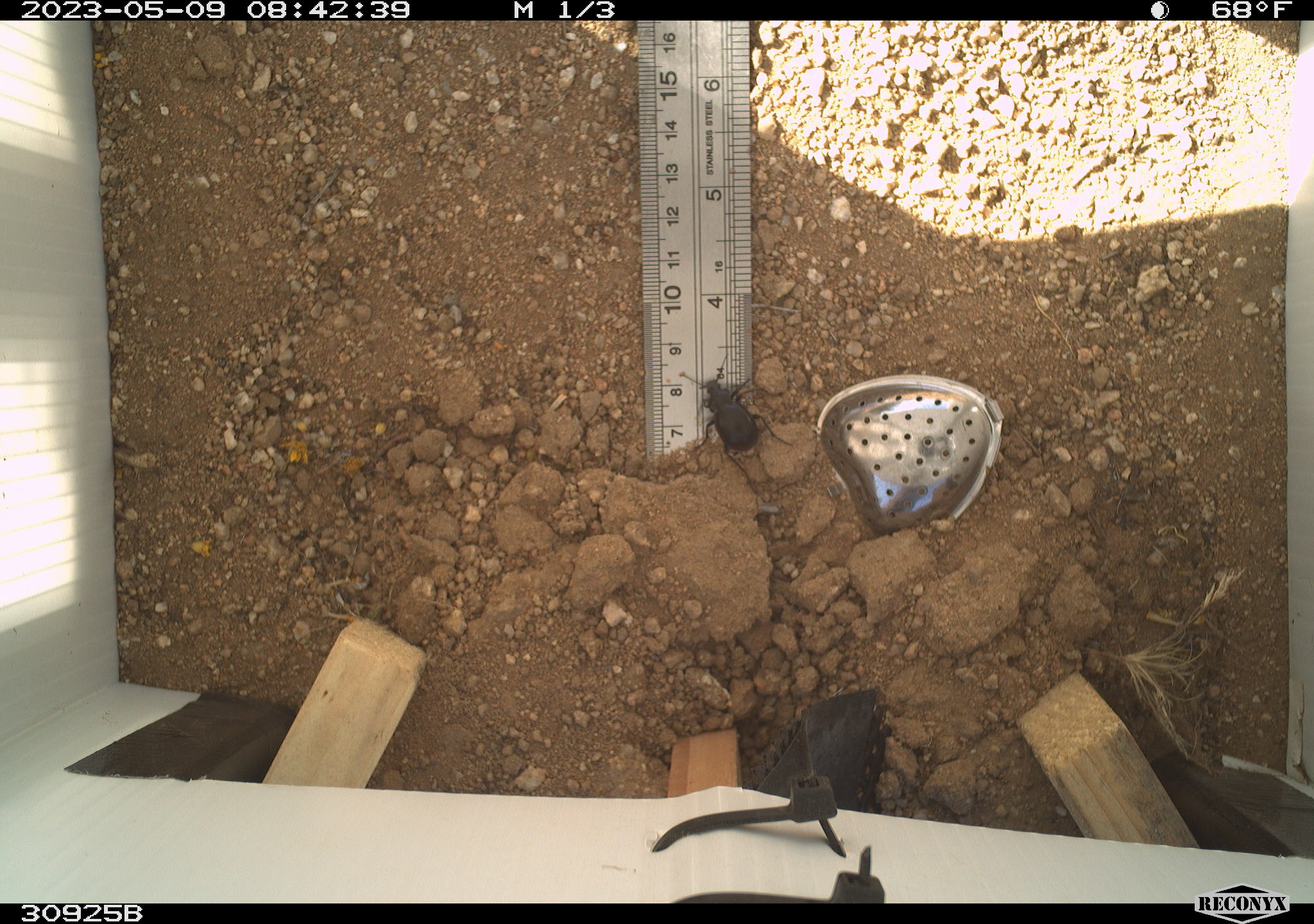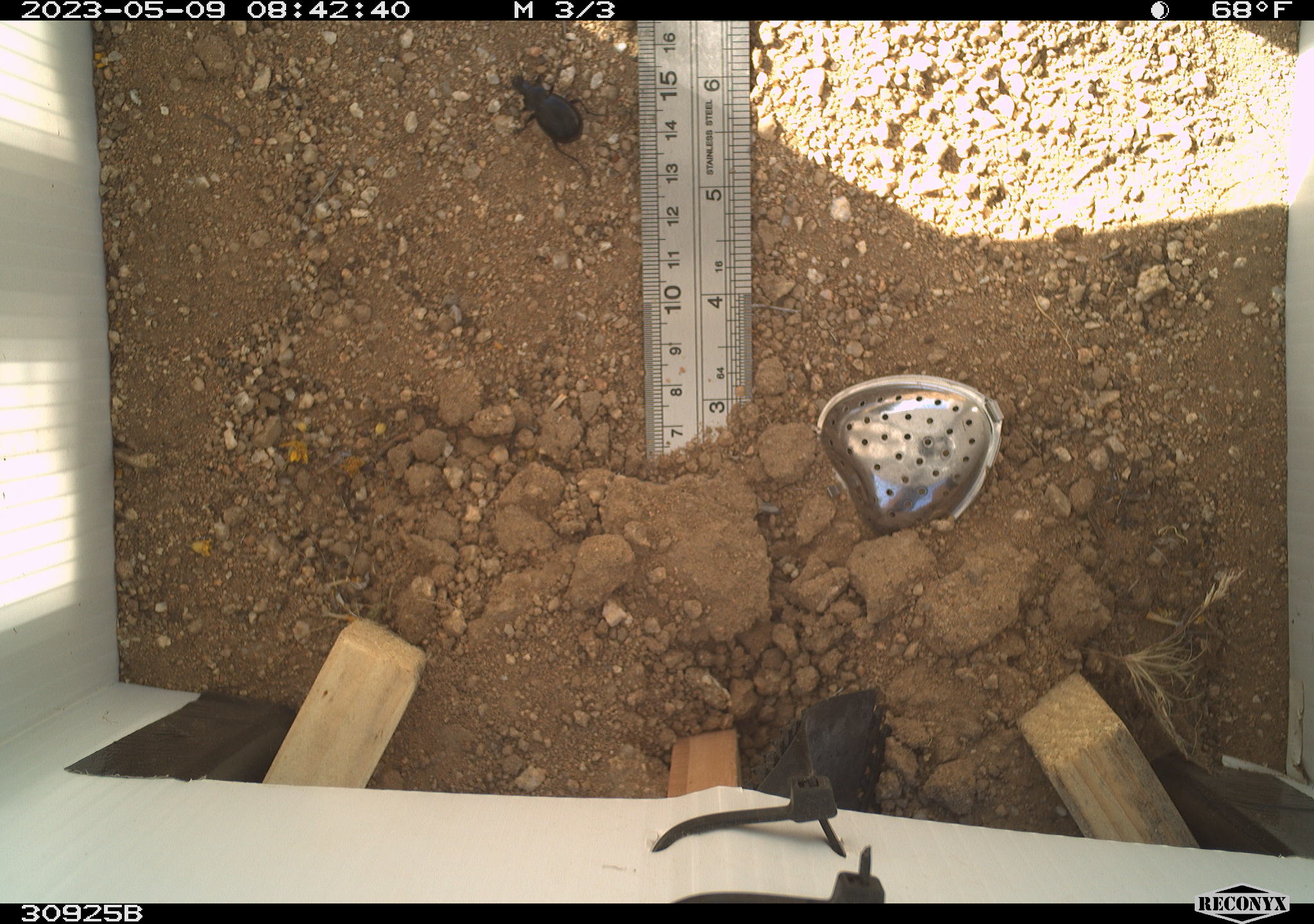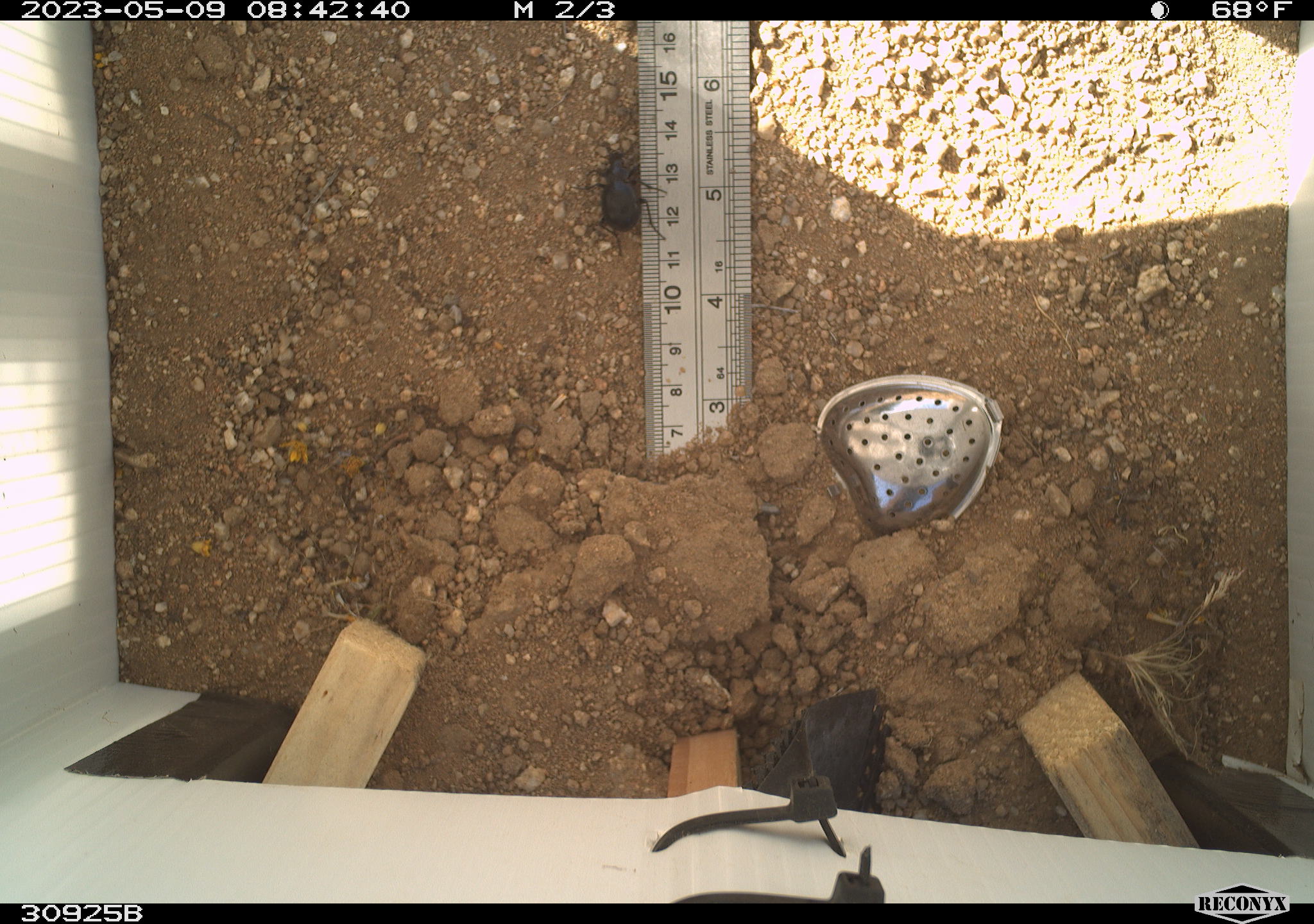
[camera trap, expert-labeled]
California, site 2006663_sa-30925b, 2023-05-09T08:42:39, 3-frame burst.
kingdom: Animalia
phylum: Arthropoda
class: Insecta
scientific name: Insecta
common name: insect